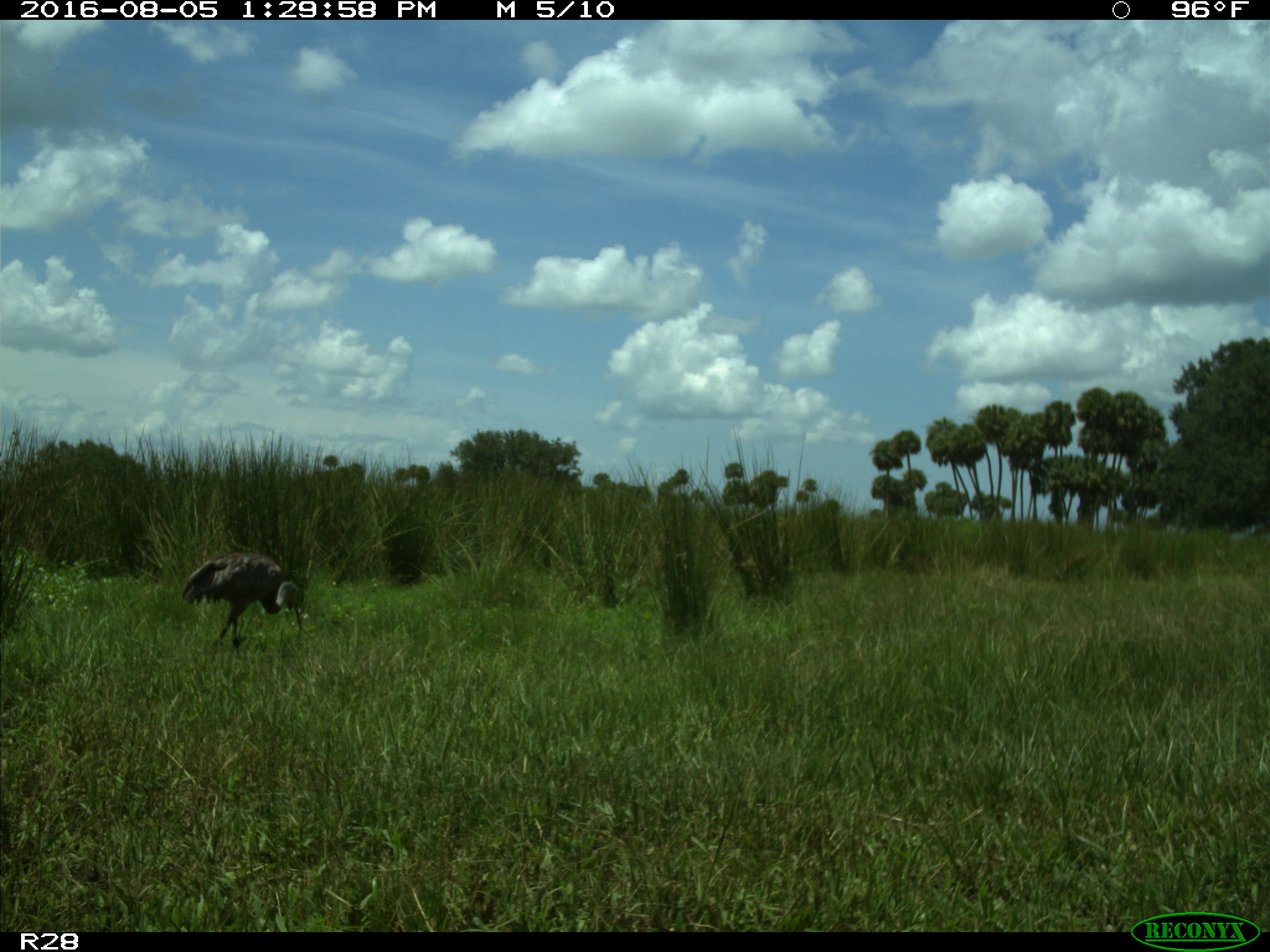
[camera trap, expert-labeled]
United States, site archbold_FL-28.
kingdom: Animalia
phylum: Chordata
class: Aves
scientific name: Aves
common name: birds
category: unidentified bird